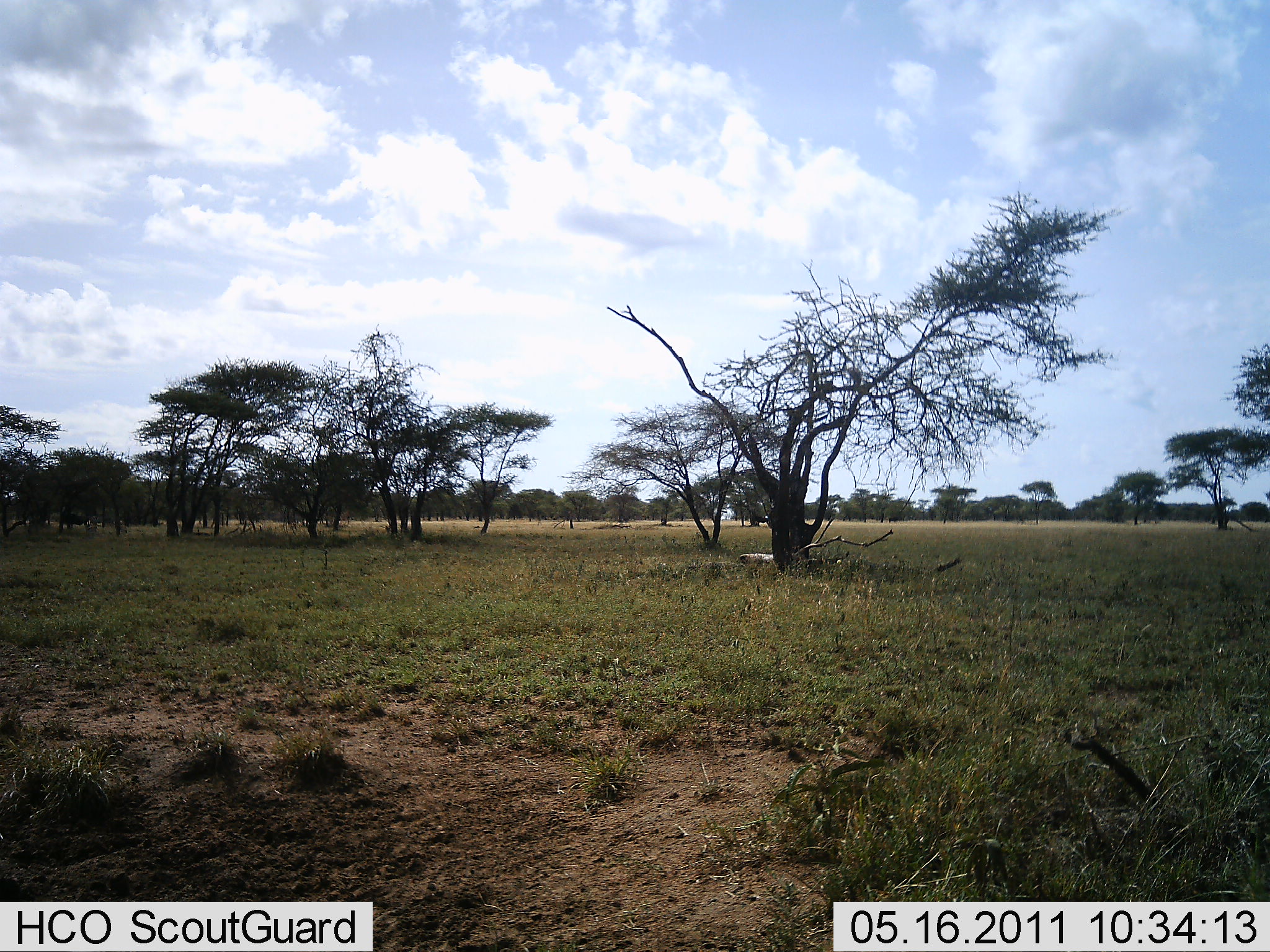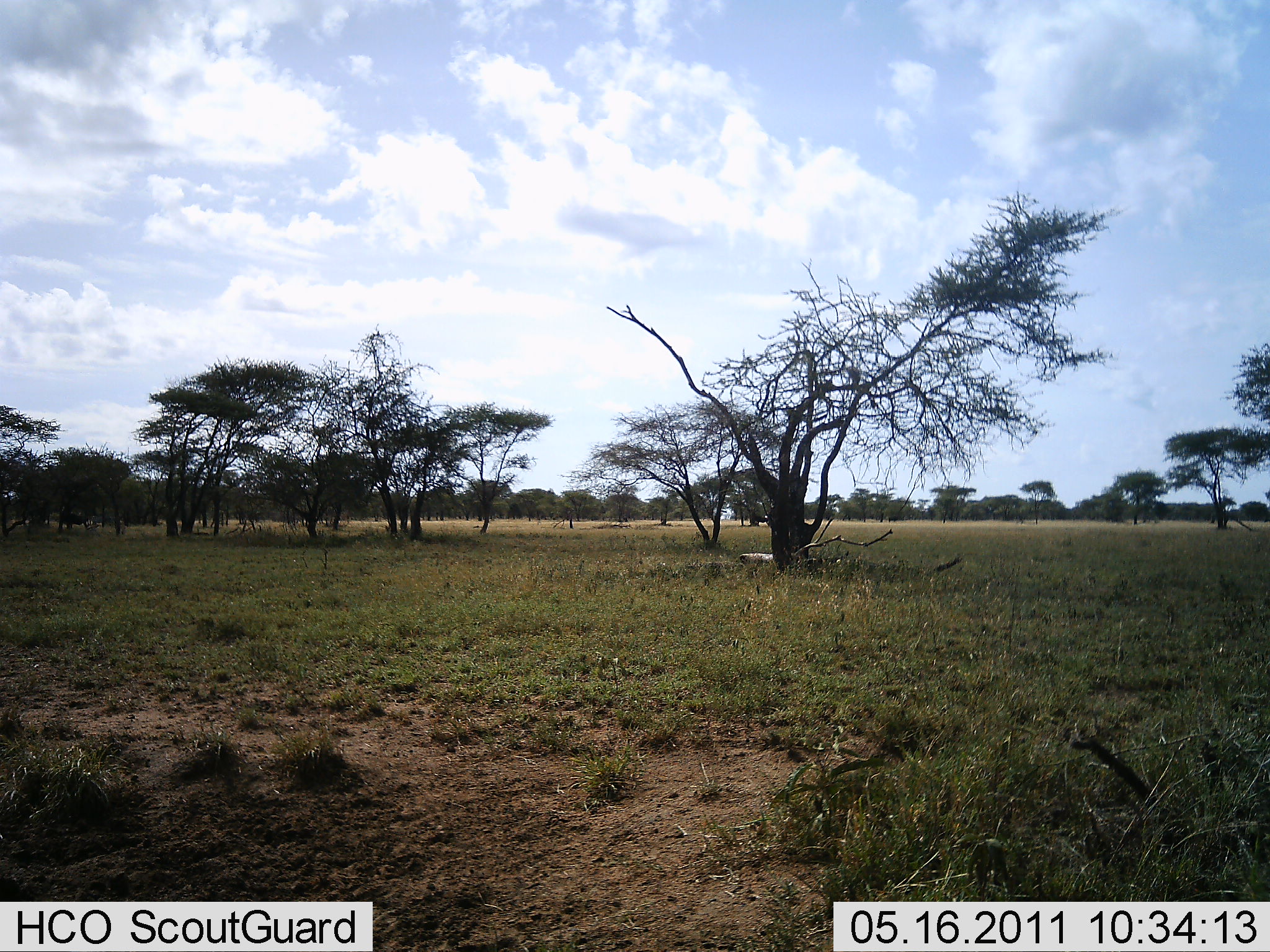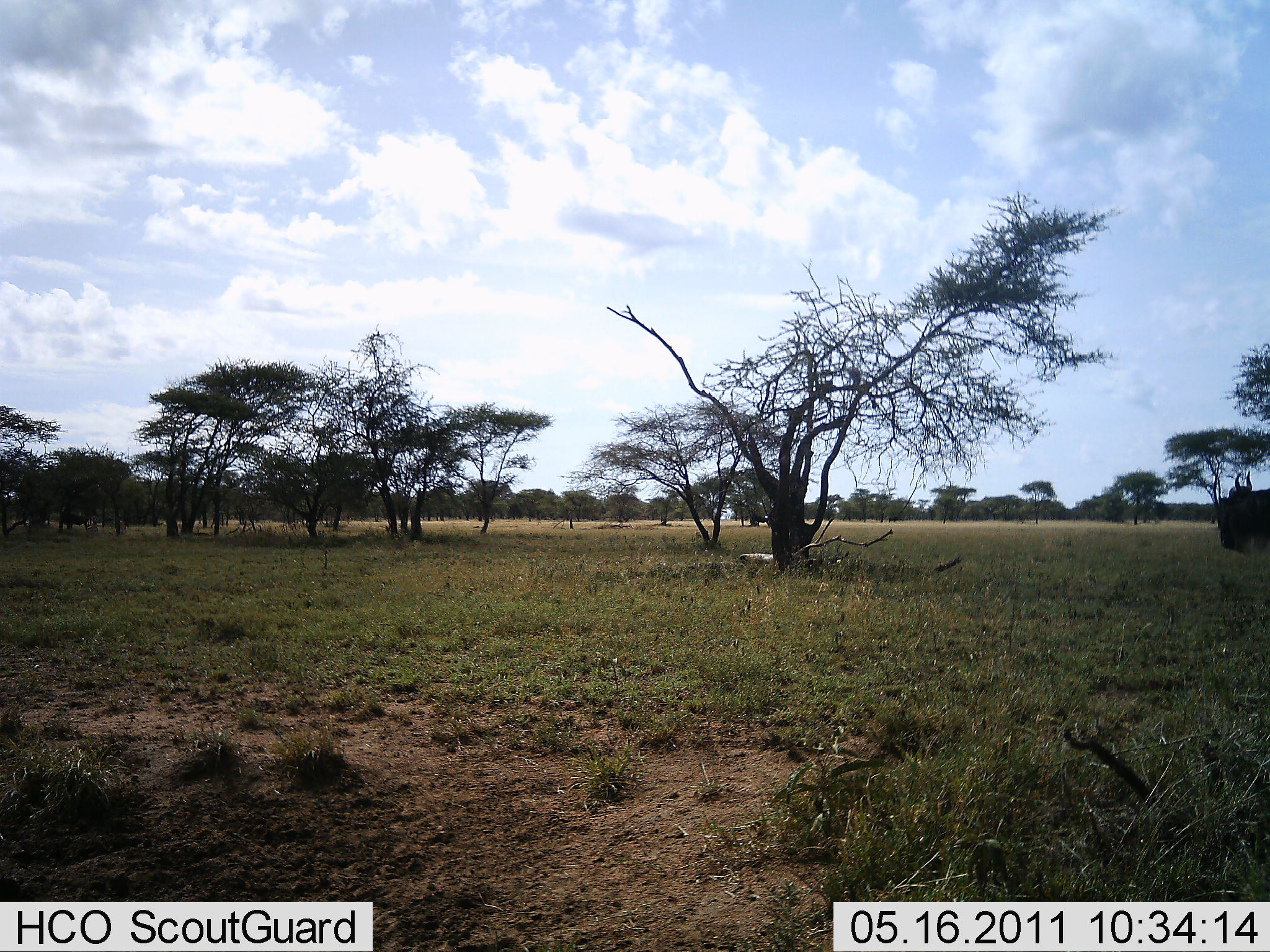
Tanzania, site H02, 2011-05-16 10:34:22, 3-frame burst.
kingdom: Animalia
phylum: Chordata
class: Mammalia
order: Artiodactyla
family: Bovidae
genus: Connochaetes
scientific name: Connochaetes taurinus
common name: blue wildebeest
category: wildebeest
Wildebeest (blue wildebeest) (Connochaetes taurinus), count 1. Behavior (volunteer vote fractions): standing 0%, resting 0%, moving 100%, interacting 0%. Young present (vote fraction): 0%. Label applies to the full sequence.